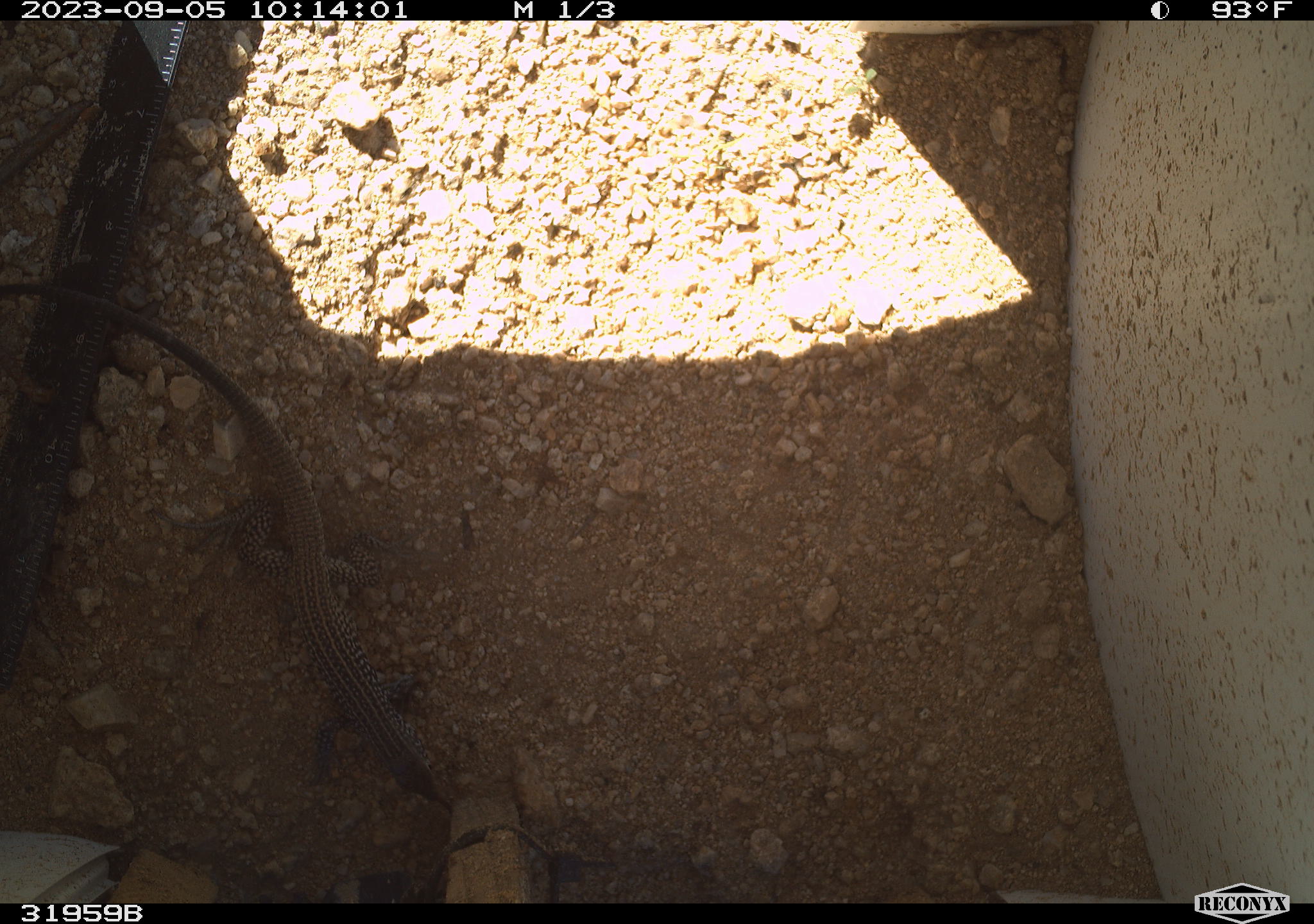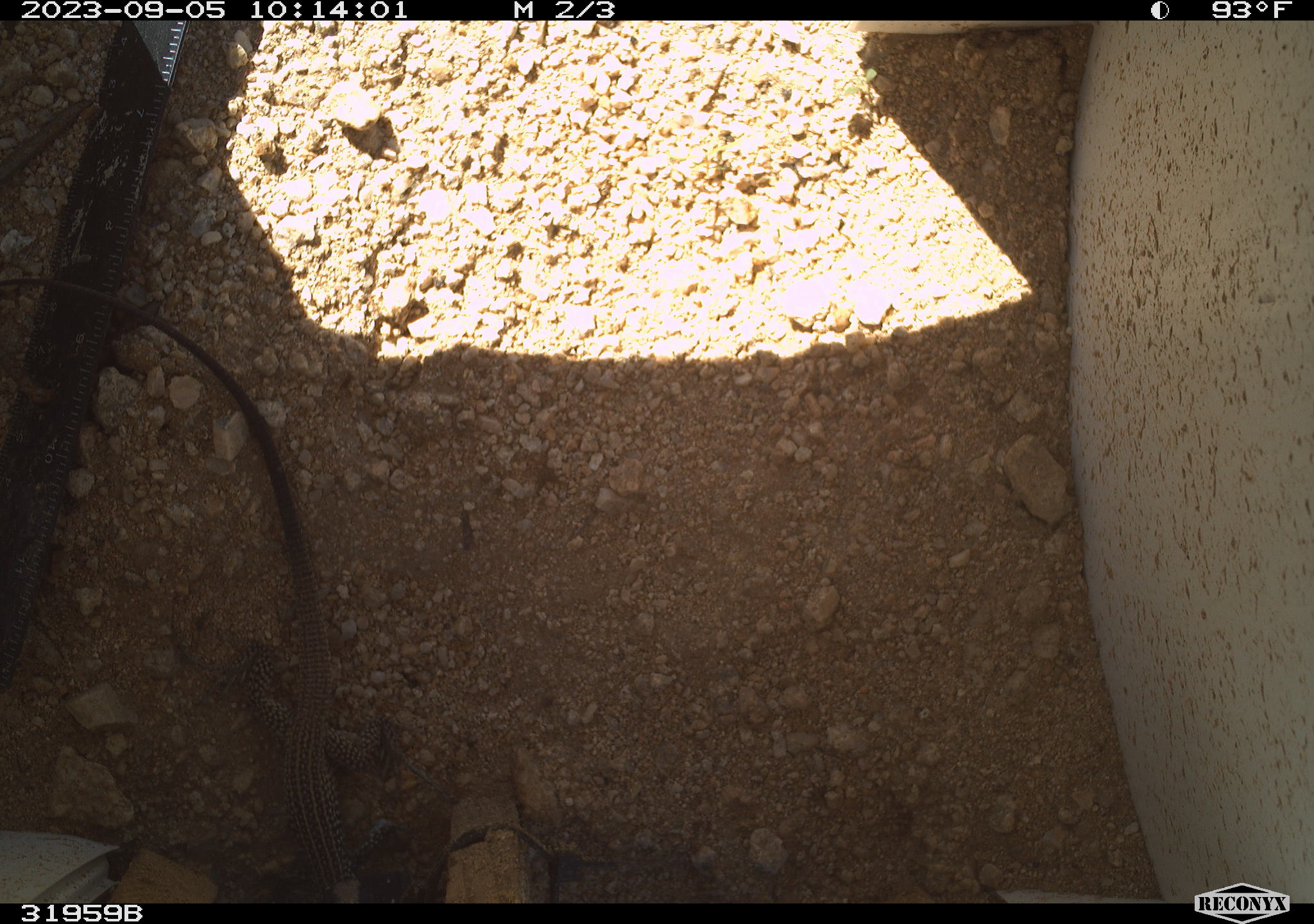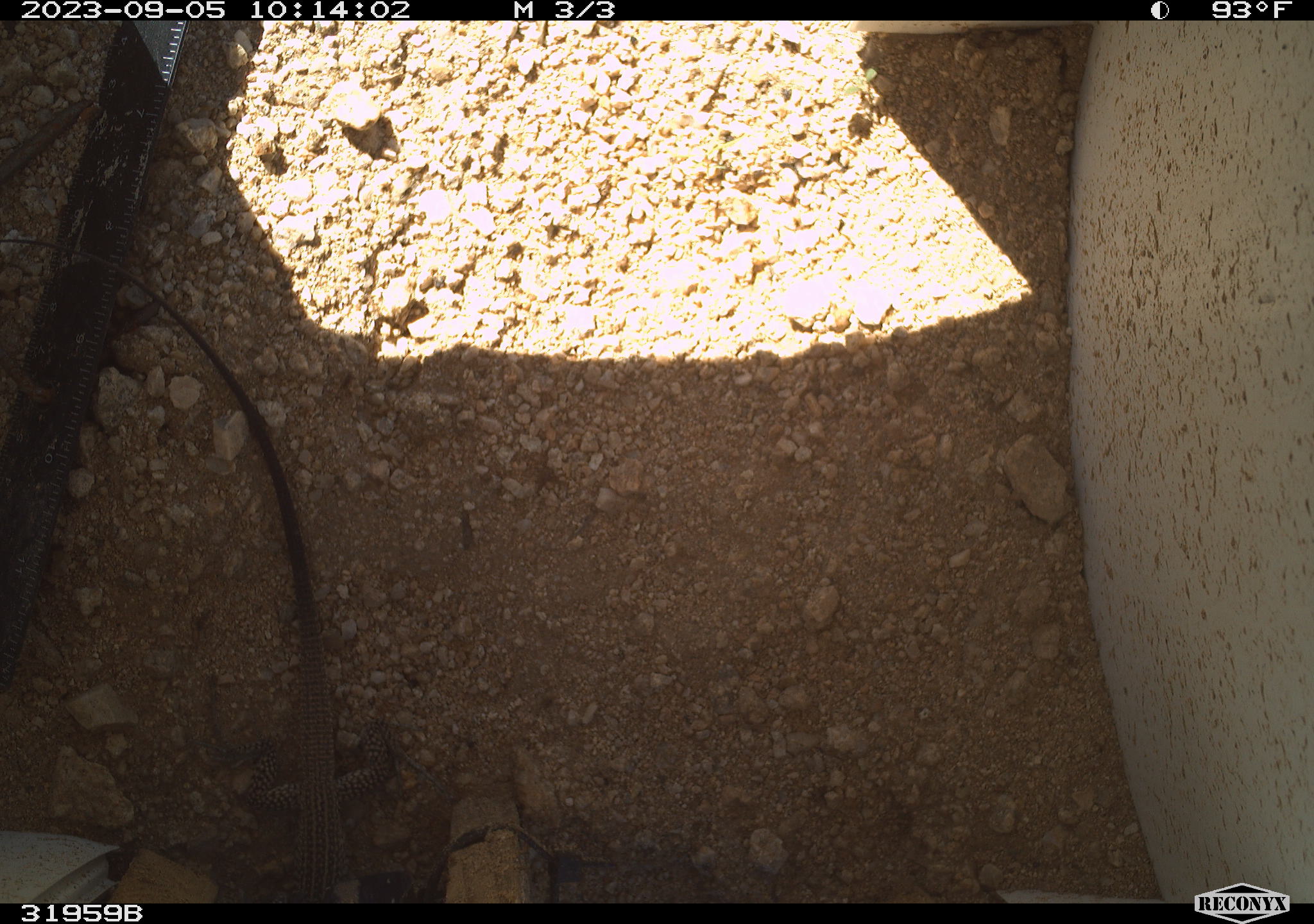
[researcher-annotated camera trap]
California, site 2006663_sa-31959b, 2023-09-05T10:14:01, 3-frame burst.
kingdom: Animalia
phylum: Chordata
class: Reptilia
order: Squamata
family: Teiidae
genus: Aspidoscelis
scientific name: Aspidoscelis tigris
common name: western whiptail